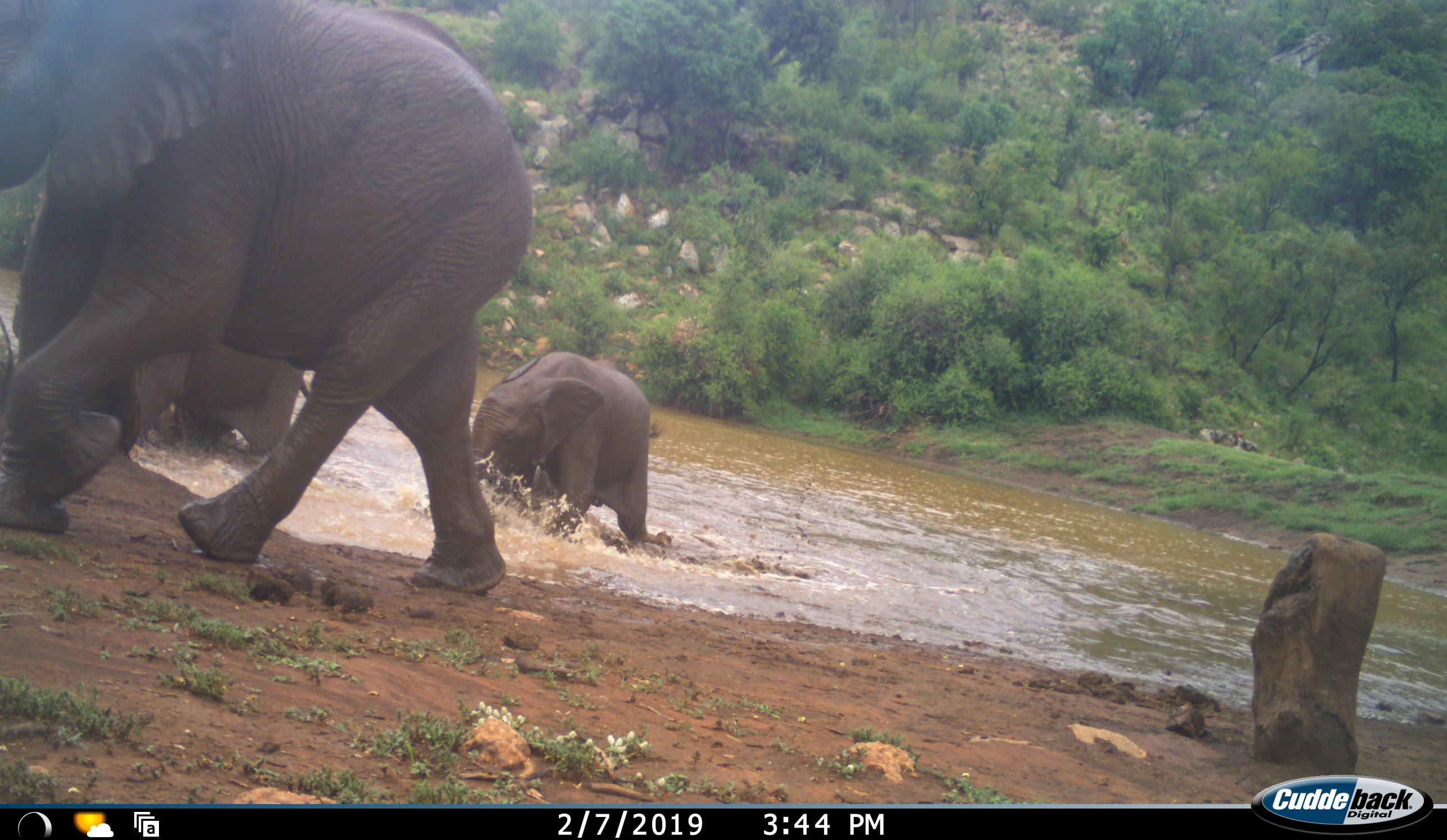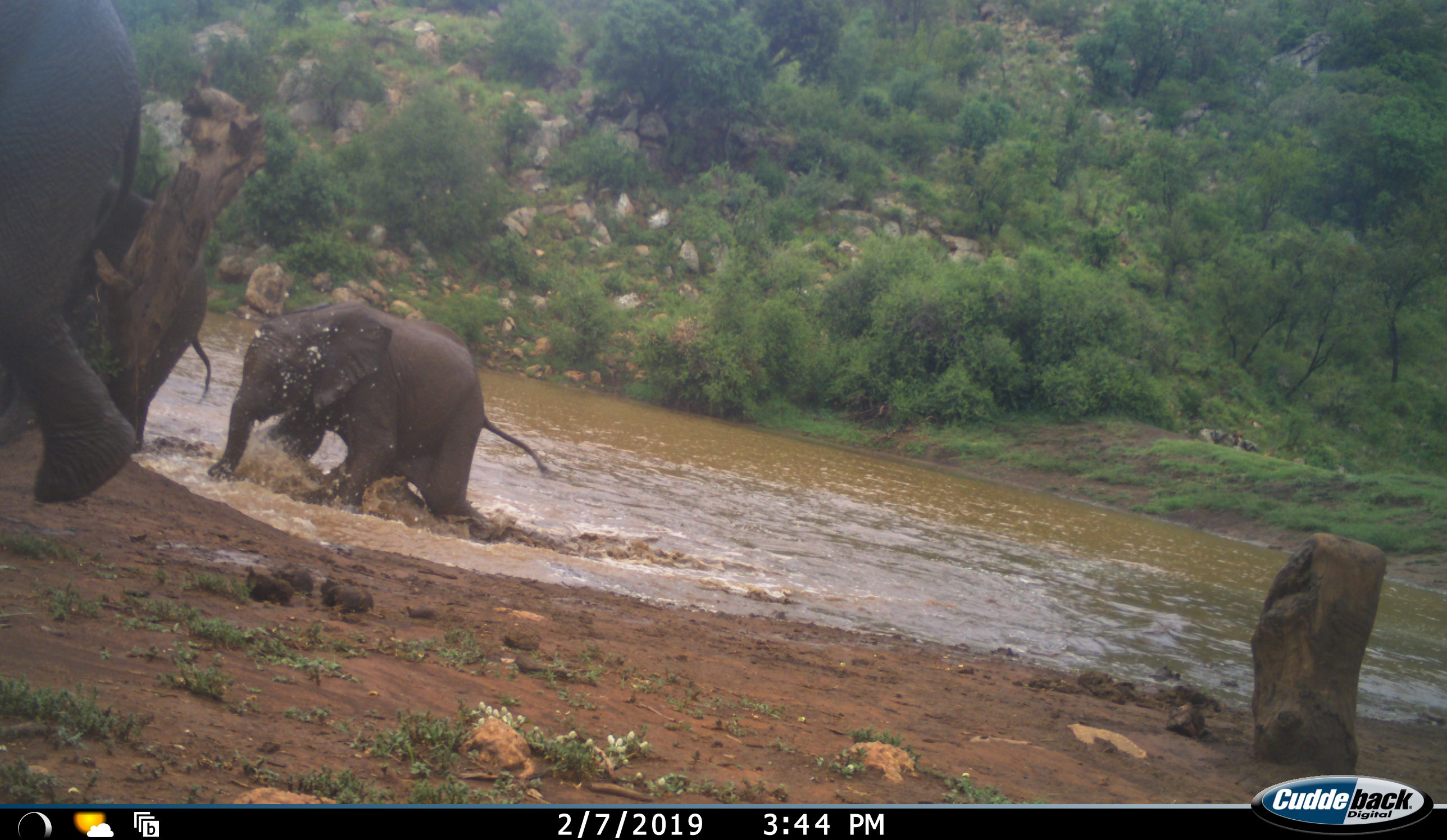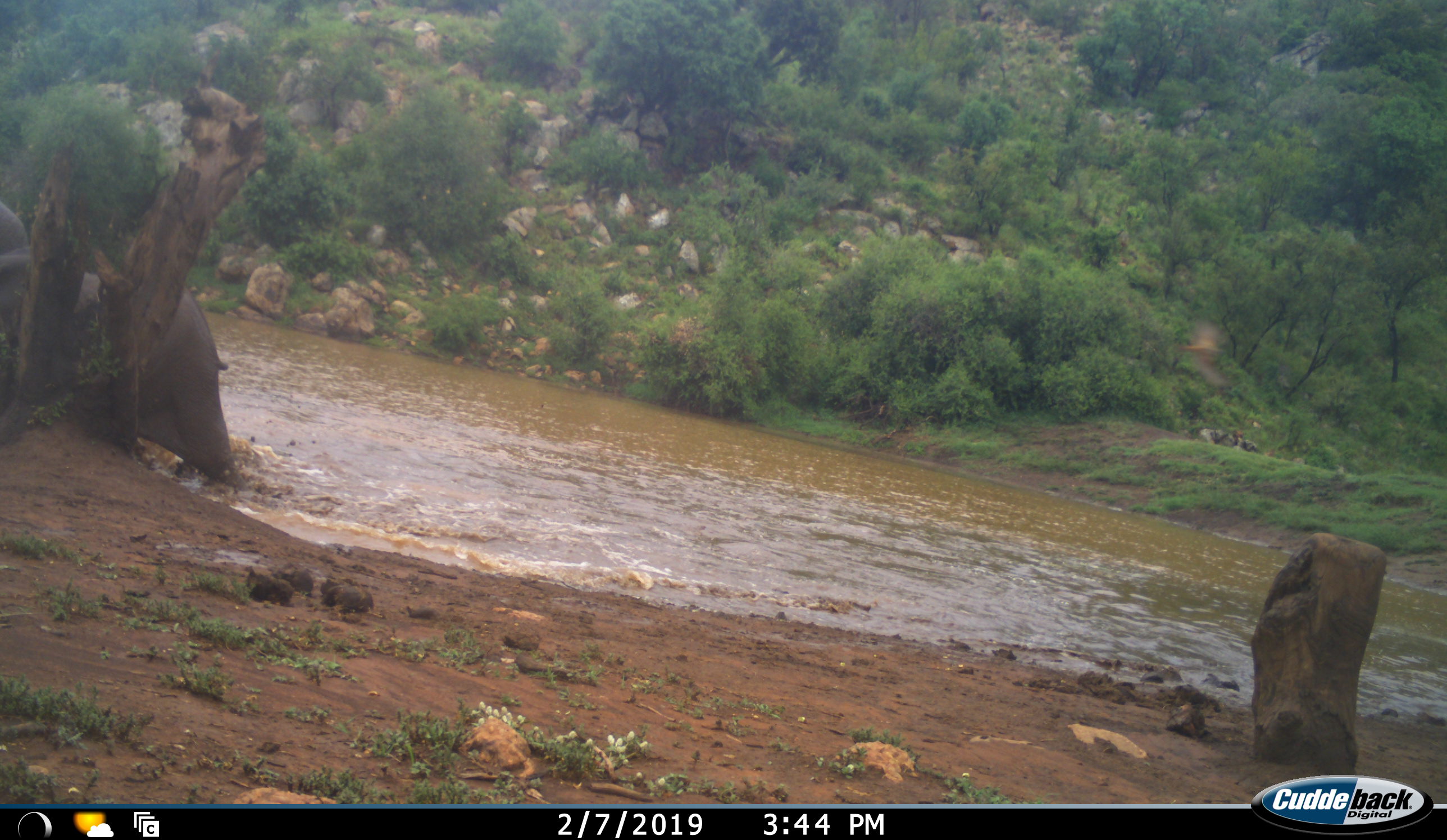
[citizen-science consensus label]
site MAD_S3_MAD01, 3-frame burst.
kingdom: Animalia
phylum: Chordata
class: Mammalia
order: Proboscidea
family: Elephantidae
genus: Loxodonta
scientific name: Loxodonta africana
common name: african bush elephant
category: elephant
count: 3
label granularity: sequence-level